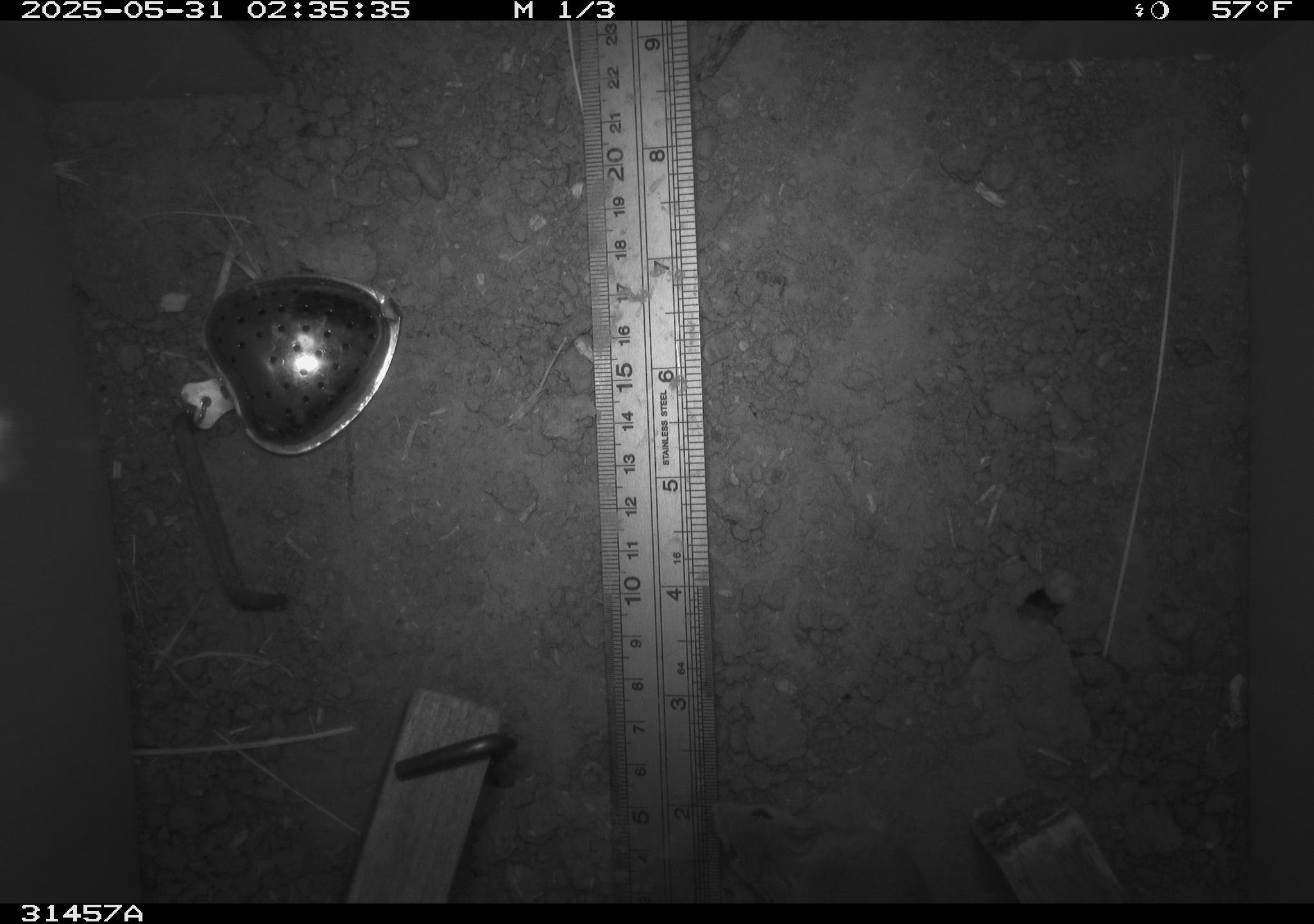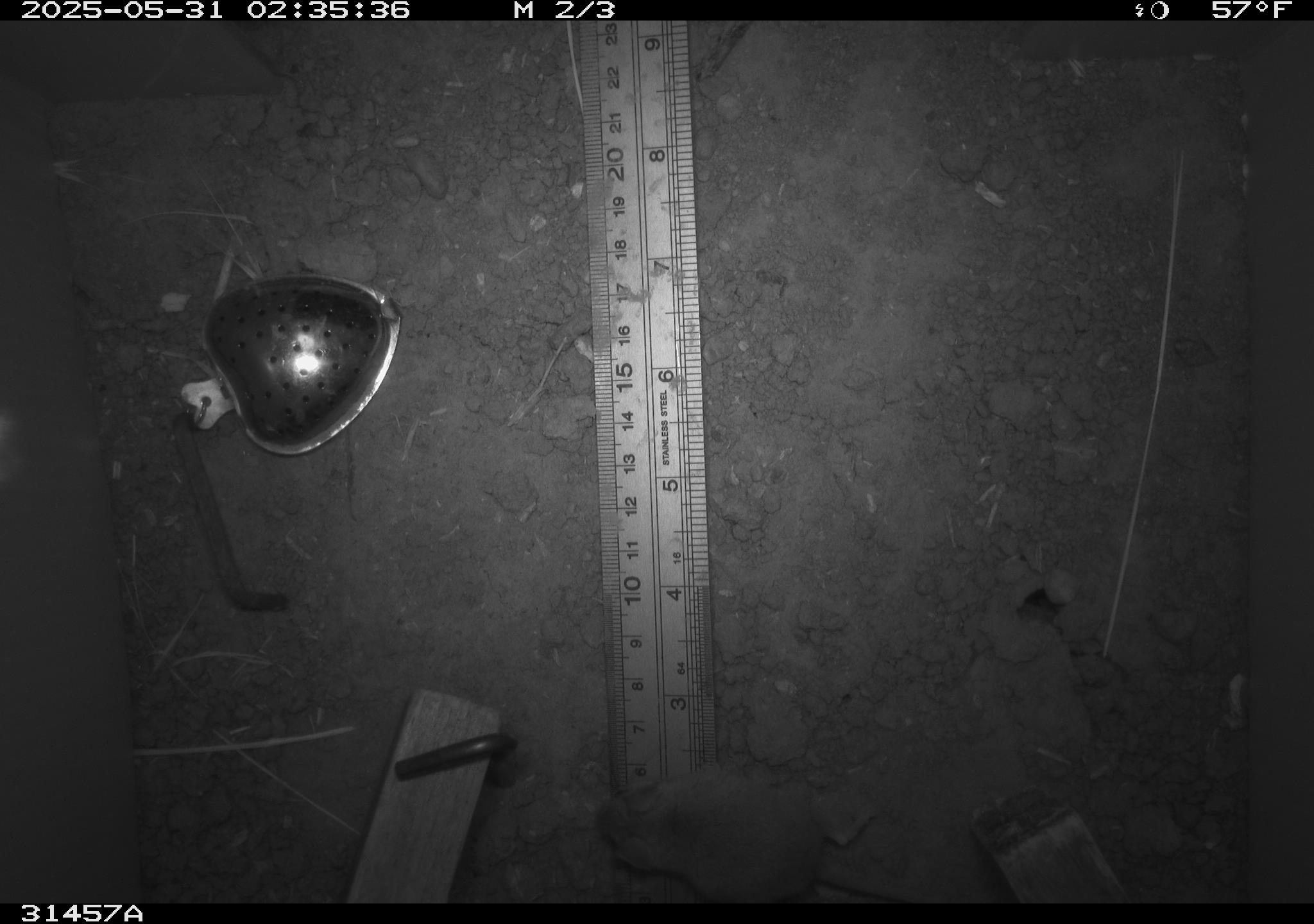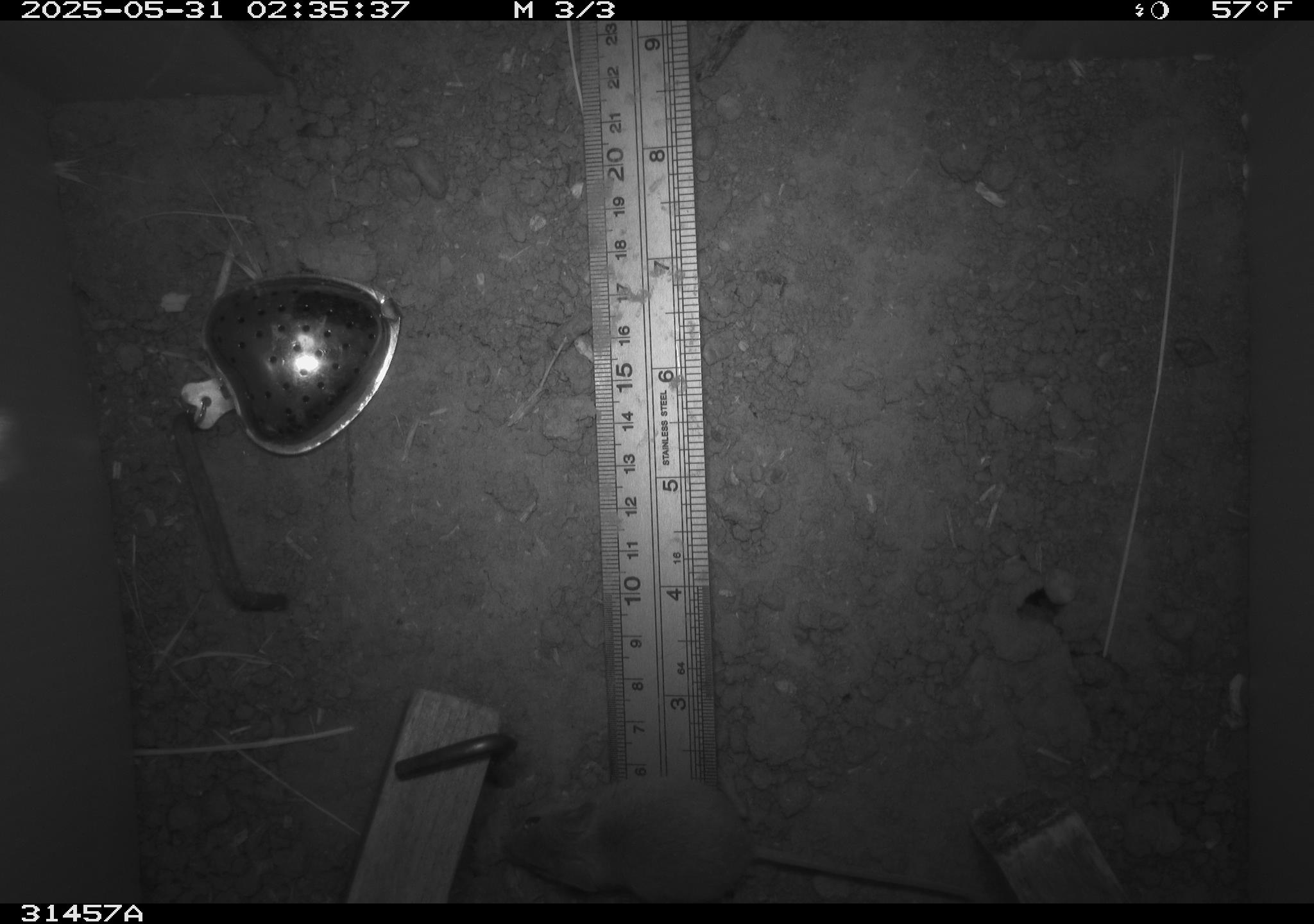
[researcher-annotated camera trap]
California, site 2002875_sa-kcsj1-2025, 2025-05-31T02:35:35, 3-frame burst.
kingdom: Animalia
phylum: Chordata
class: Mammalia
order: Rodentia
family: Muridae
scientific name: Muridae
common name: murids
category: muridae family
Muridae family (murids) (Muridae).